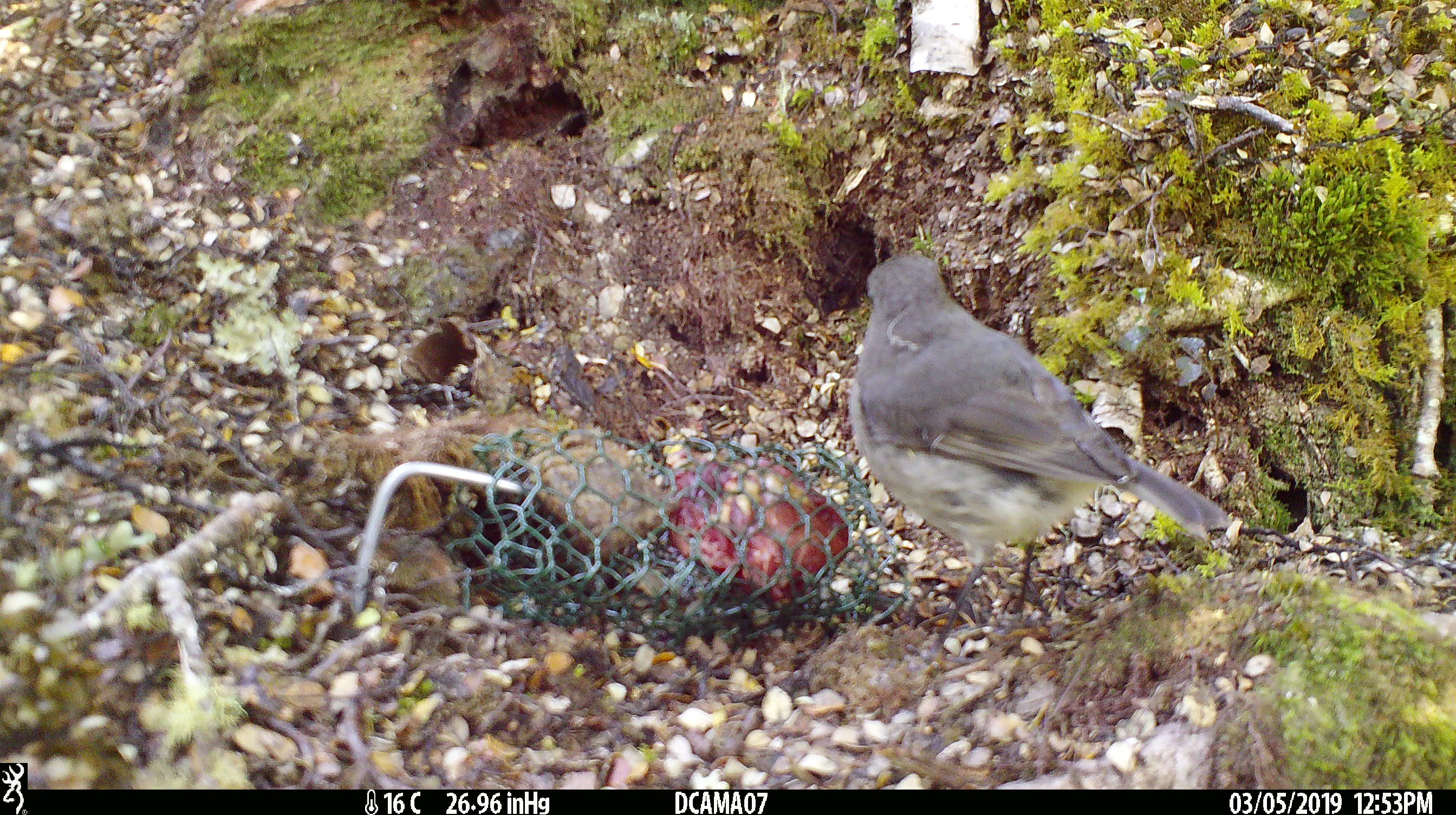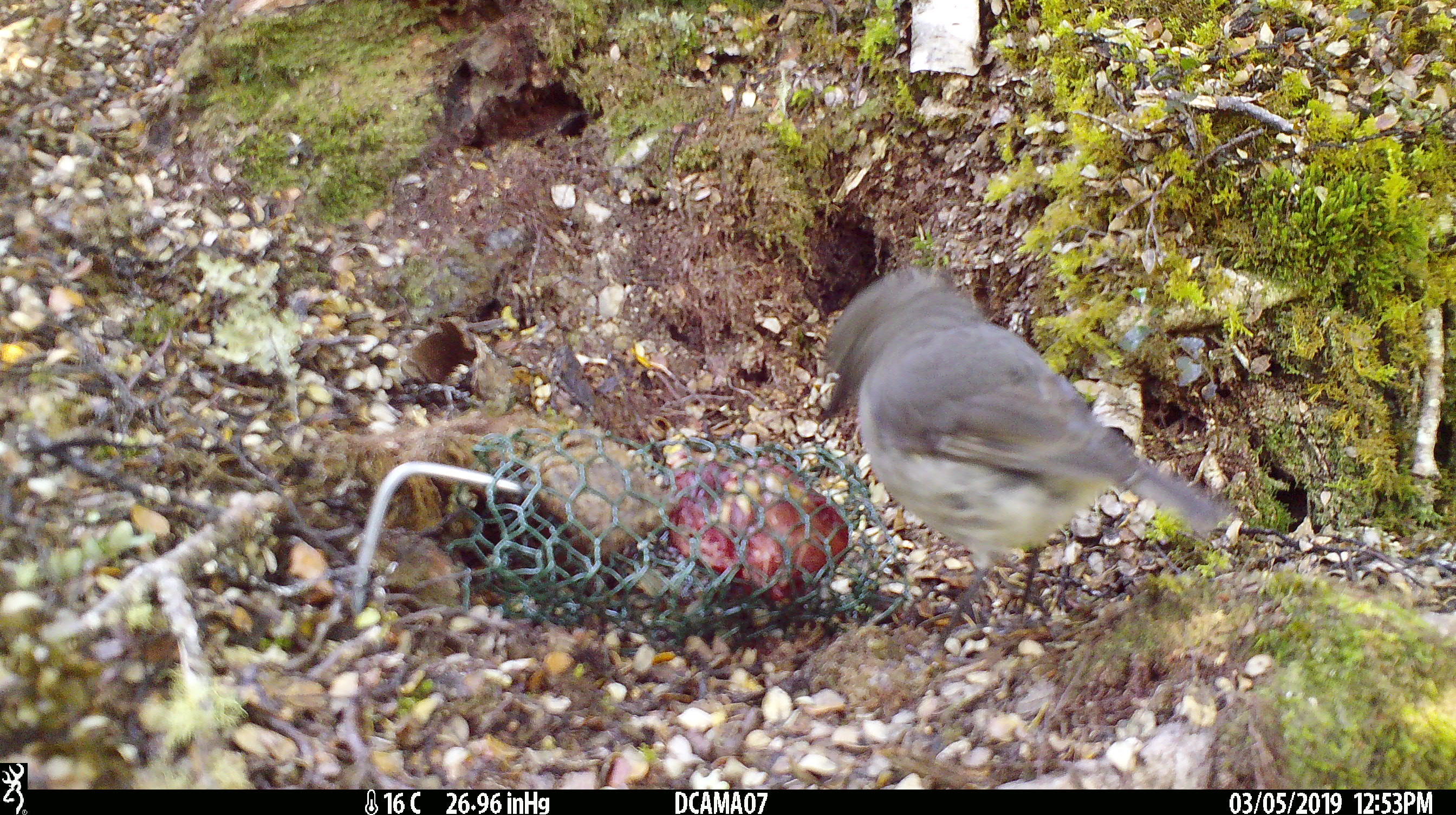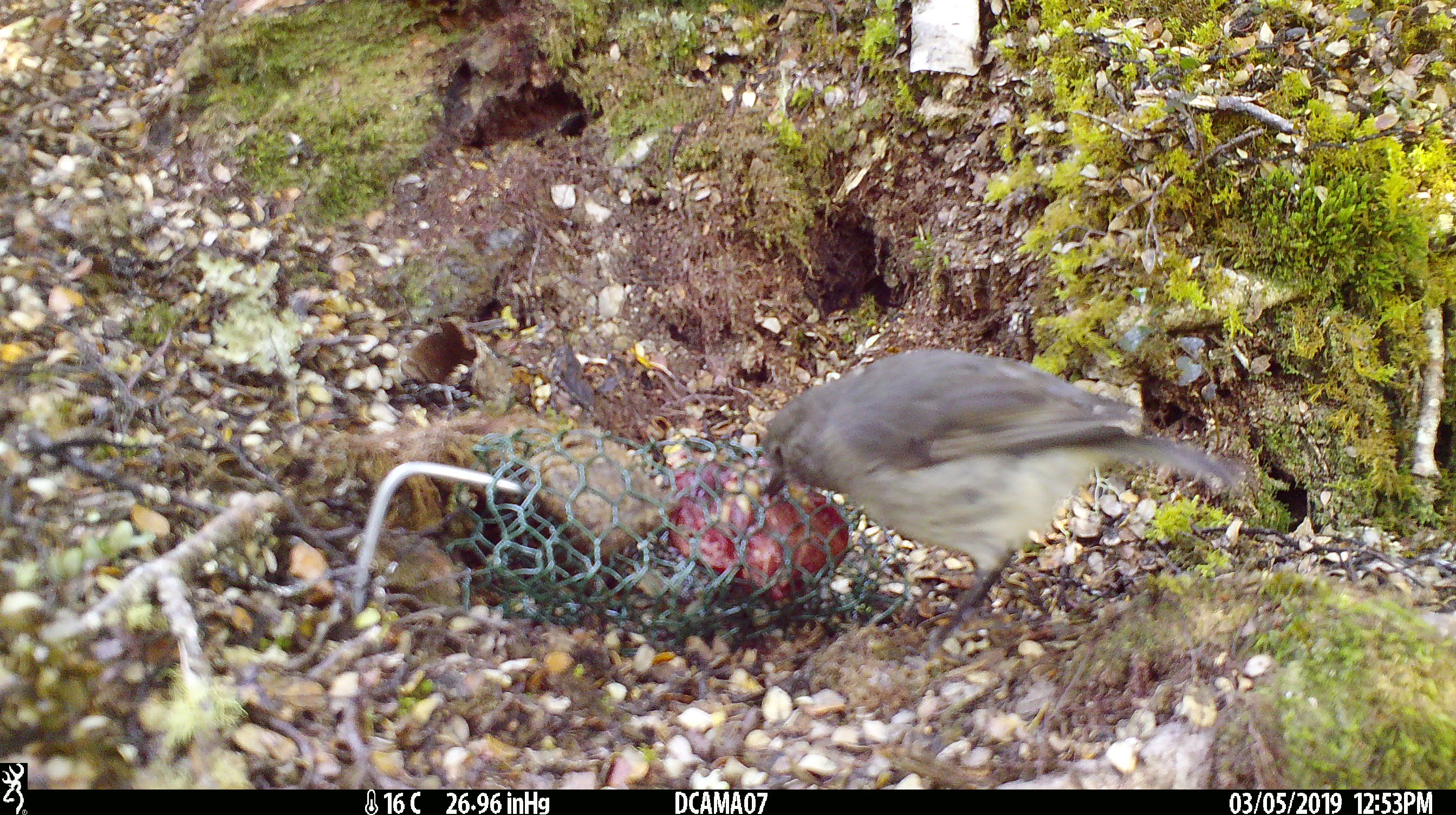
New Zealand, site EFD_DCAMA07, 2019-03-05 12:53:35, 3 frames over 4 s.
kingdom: Animalia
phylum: Chordata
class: Aves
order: Passeriformes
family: Petroicidae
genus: Petroica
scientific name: Petroica australis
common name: new zealand robin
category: robin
Robin (new zealand robin) (Petroica australis).